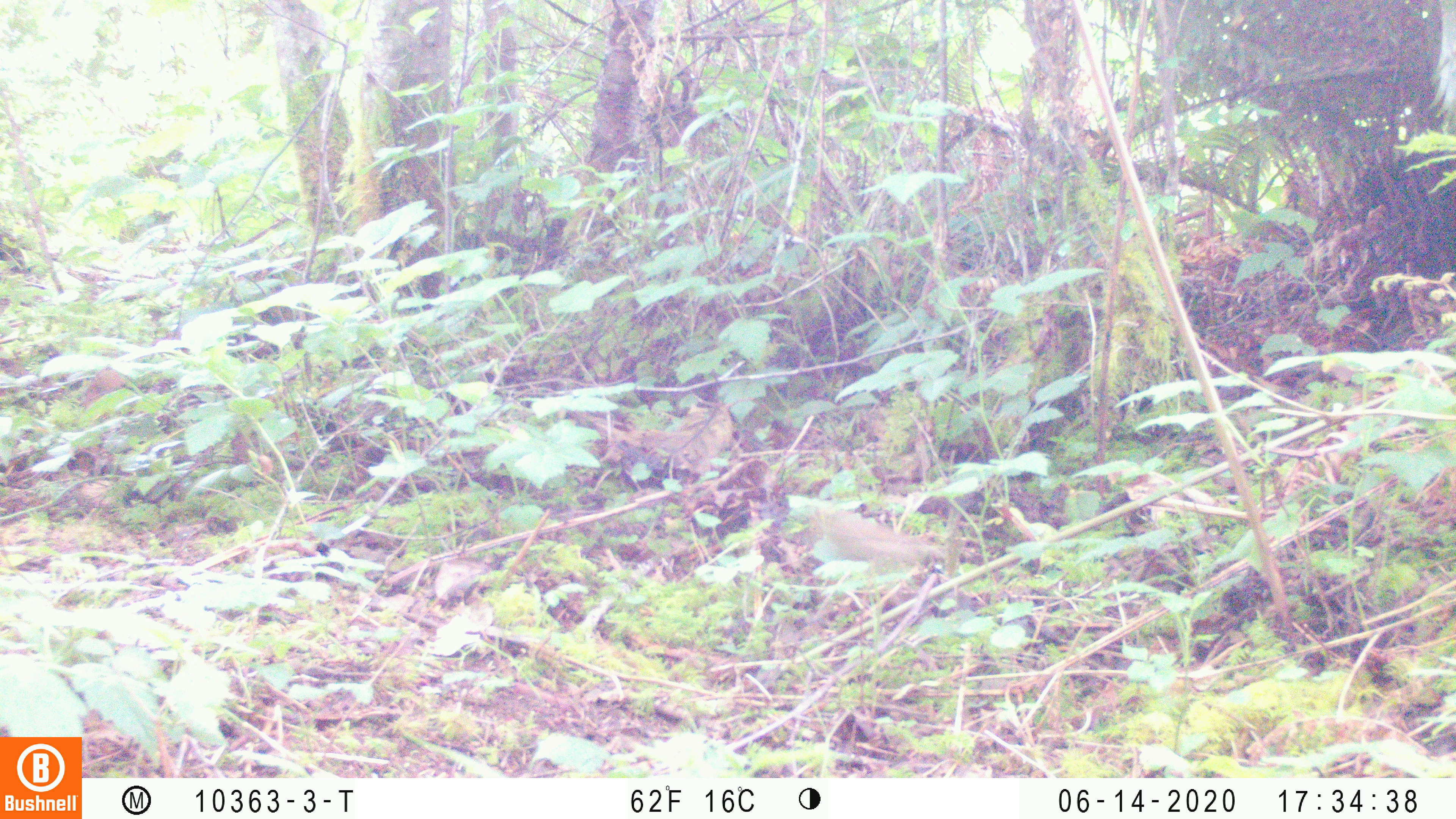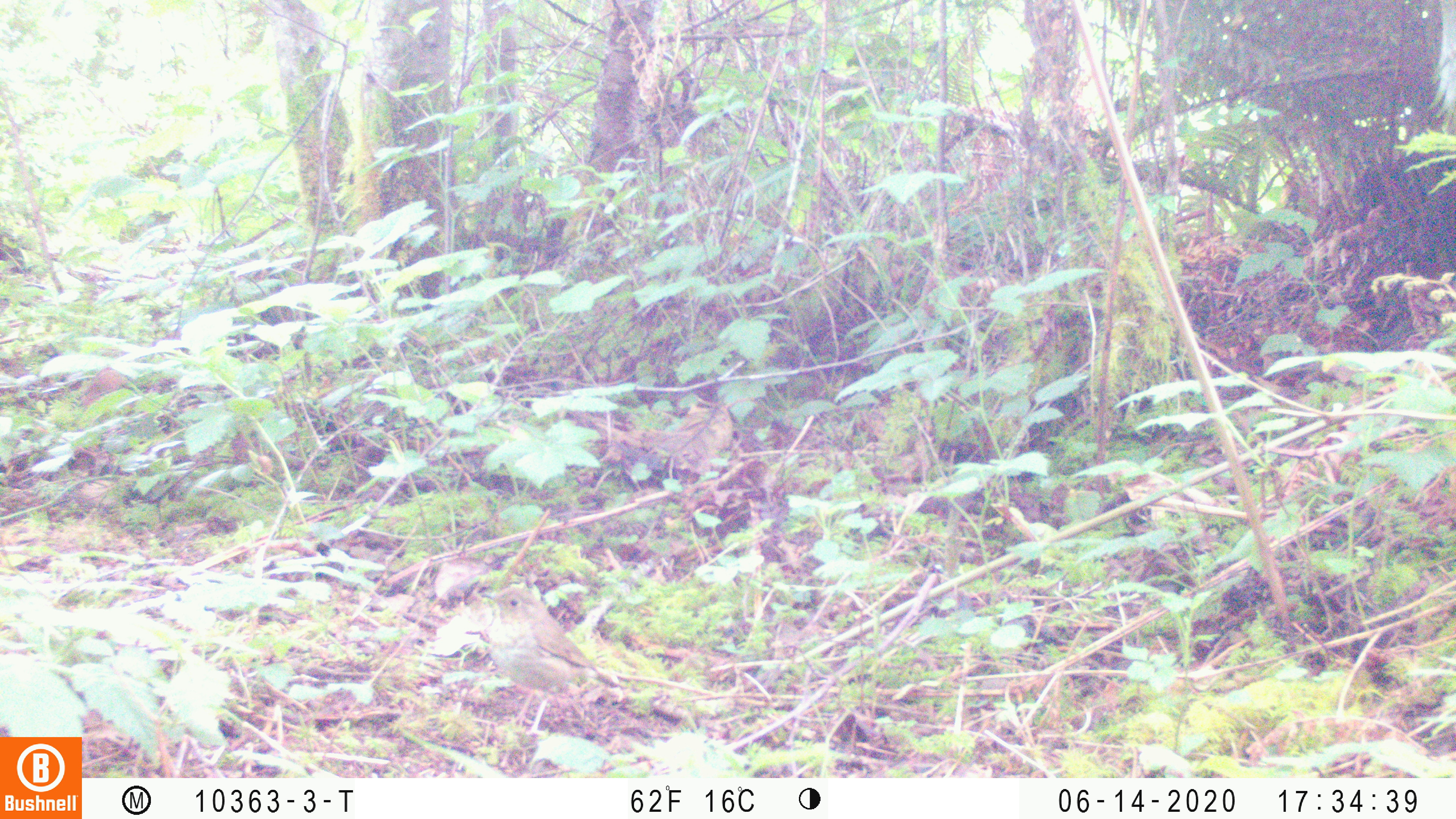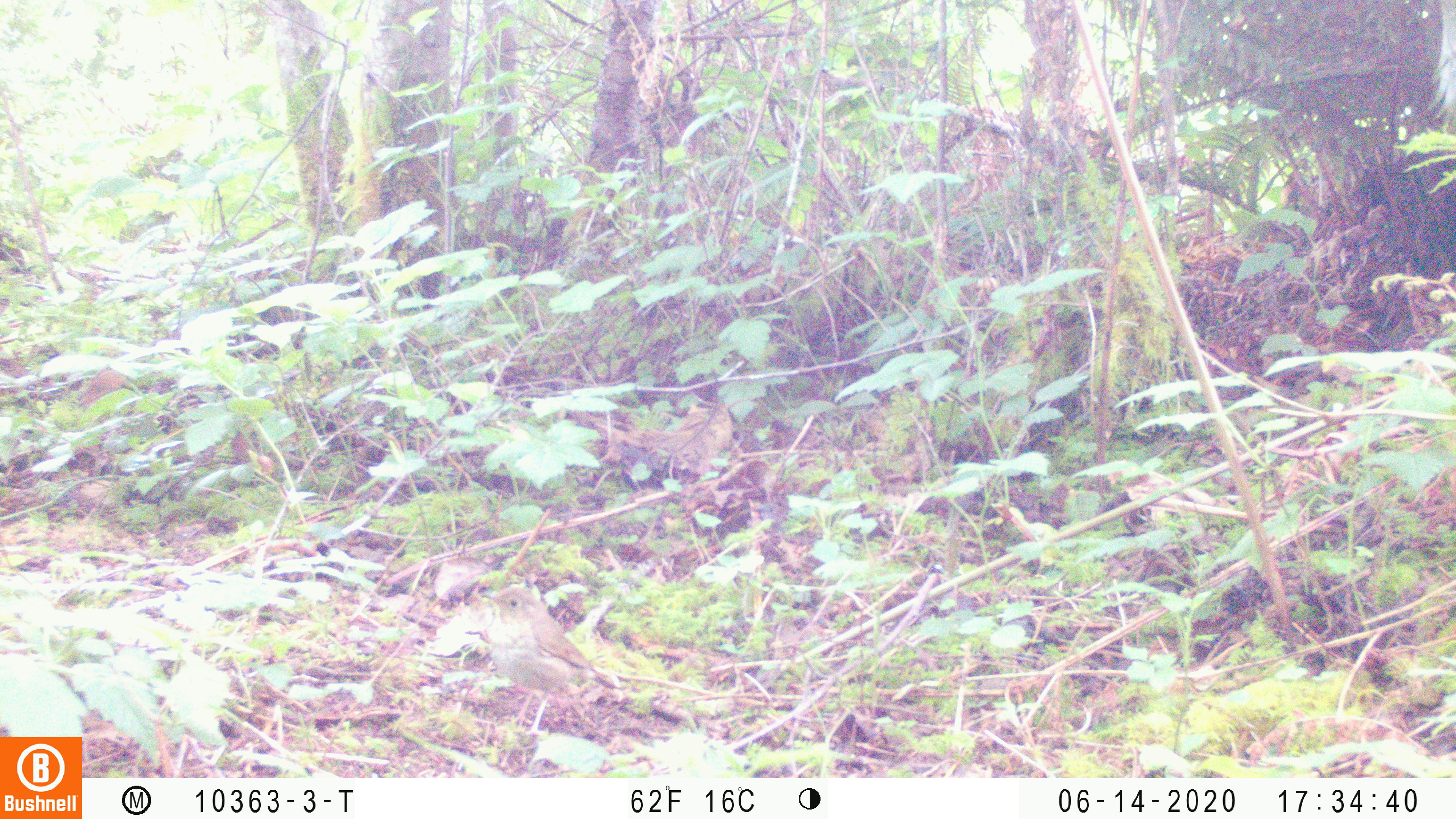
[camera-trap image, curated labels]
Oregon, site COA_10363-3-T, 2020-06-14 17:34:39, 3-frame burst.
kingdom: Animalia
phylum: Chordata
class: Aves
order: Passeriformes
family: Turdidae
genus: Catharus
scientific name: Catharus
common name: brown thrushes and nightingale-thrushes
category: catharus species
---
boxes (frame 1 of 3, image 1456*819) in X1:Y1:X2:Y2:
catharus species: 811:504:938:583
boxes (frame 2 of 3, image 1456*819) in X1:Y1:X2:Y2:
catharus species: 481:586:616:707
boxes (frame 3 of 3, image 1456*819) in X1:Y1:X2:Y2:
catharus species: 483:585:612:708